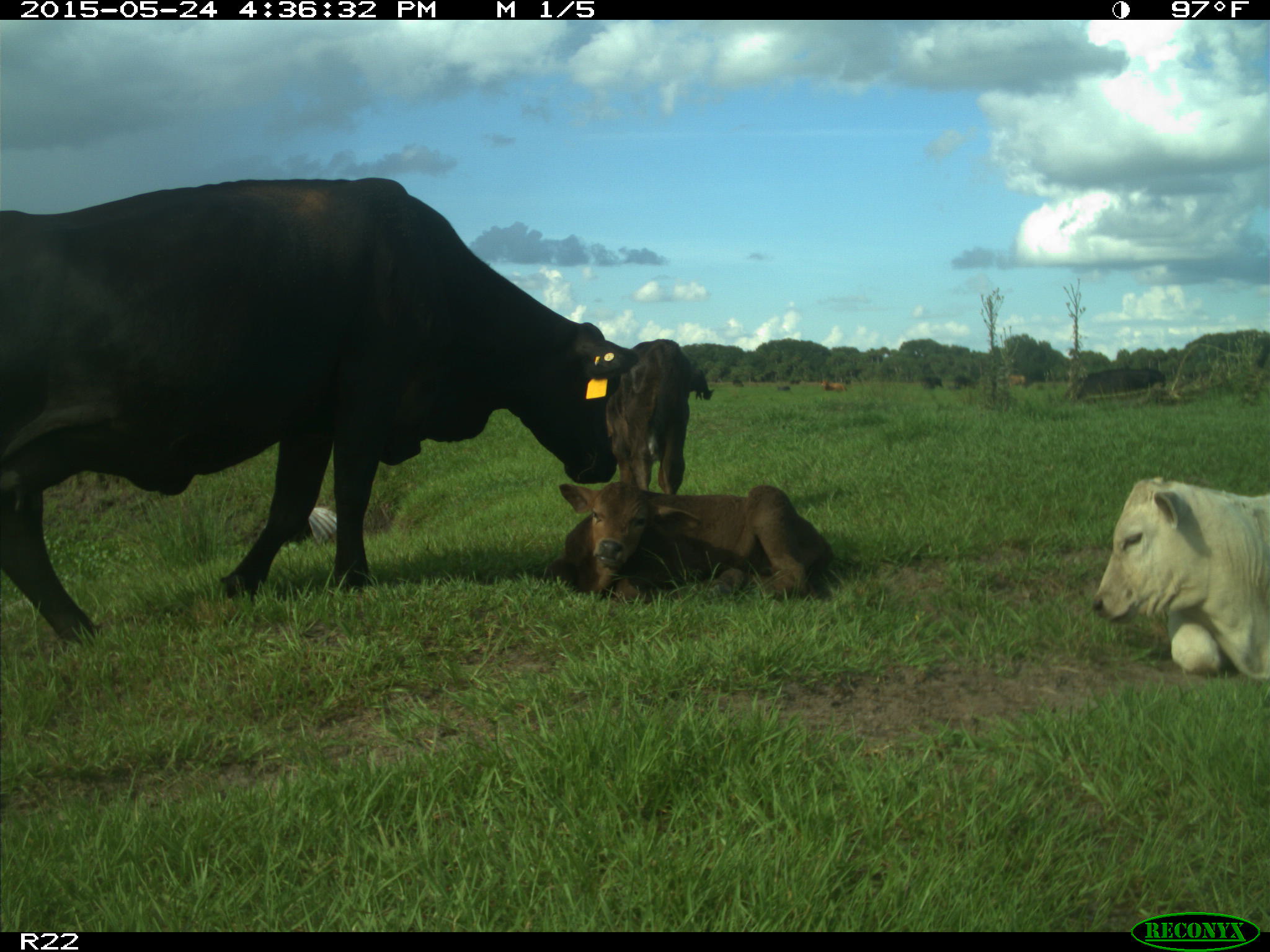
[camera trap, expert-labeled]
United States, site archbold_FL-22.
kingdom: Animalia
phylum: Chordata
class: Mammalia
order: Artiodactyla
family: Bovidae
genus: Bos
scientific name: Bos taurus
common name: domestic cow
Bos taurus (domestic cow).